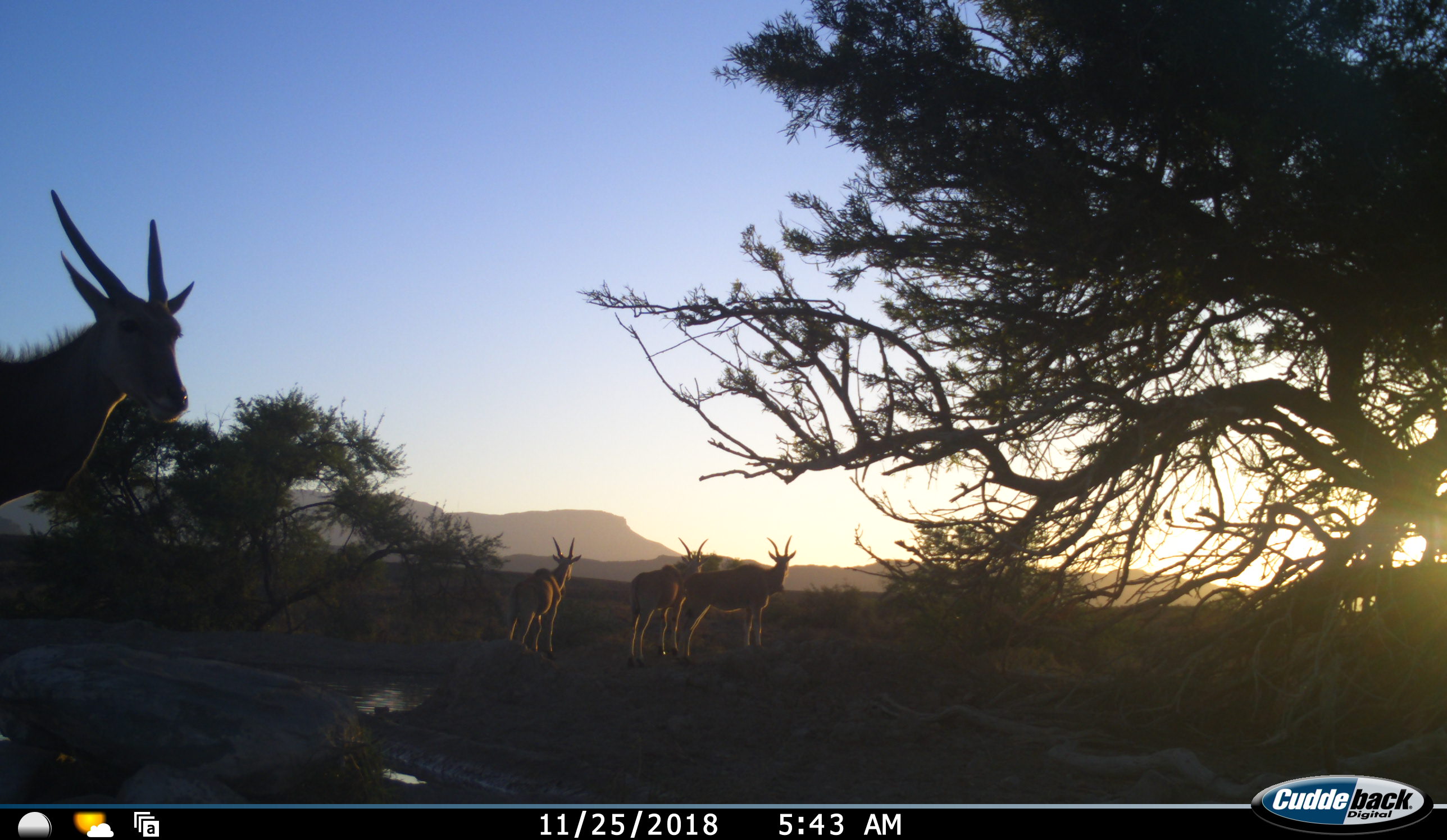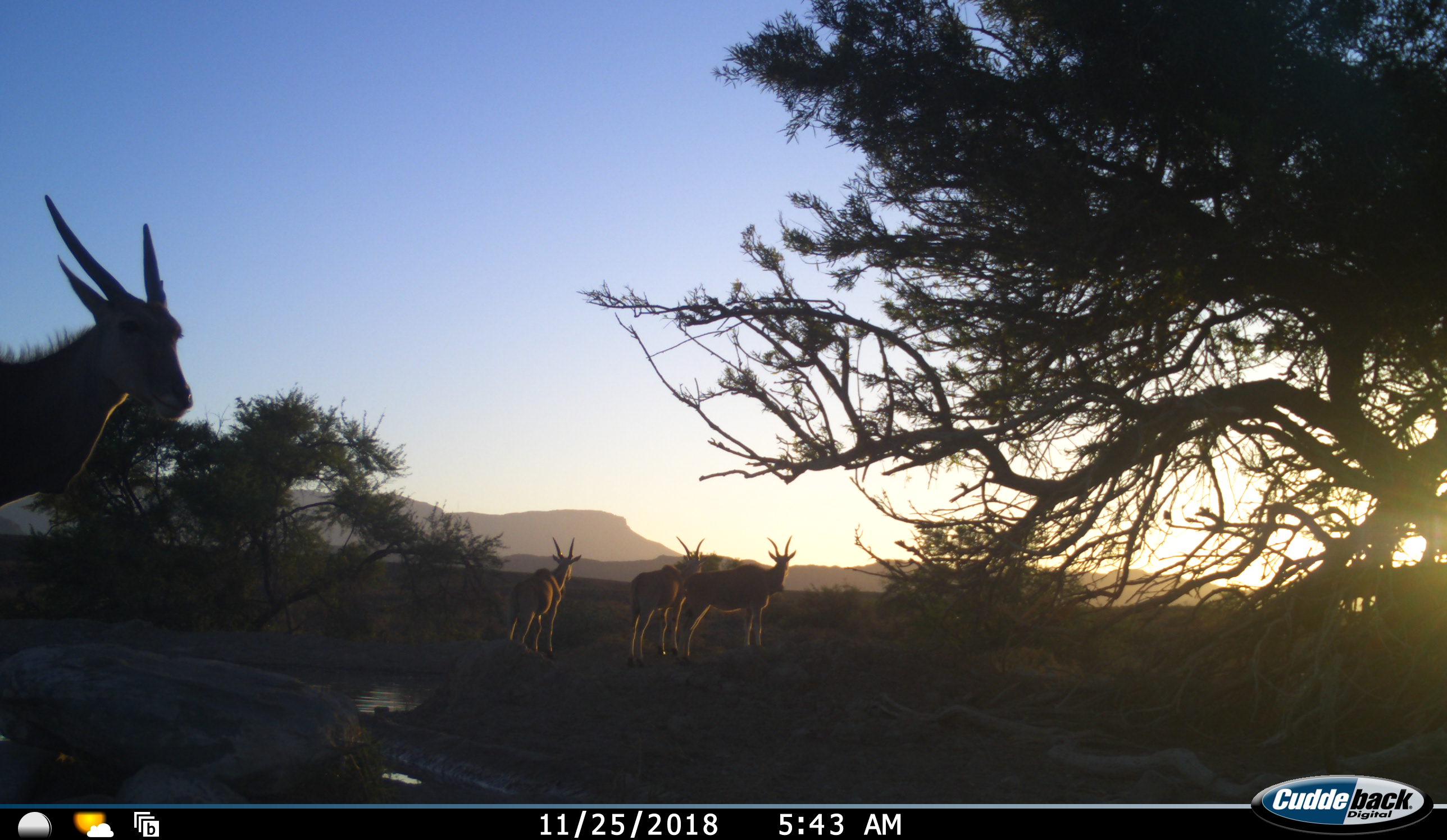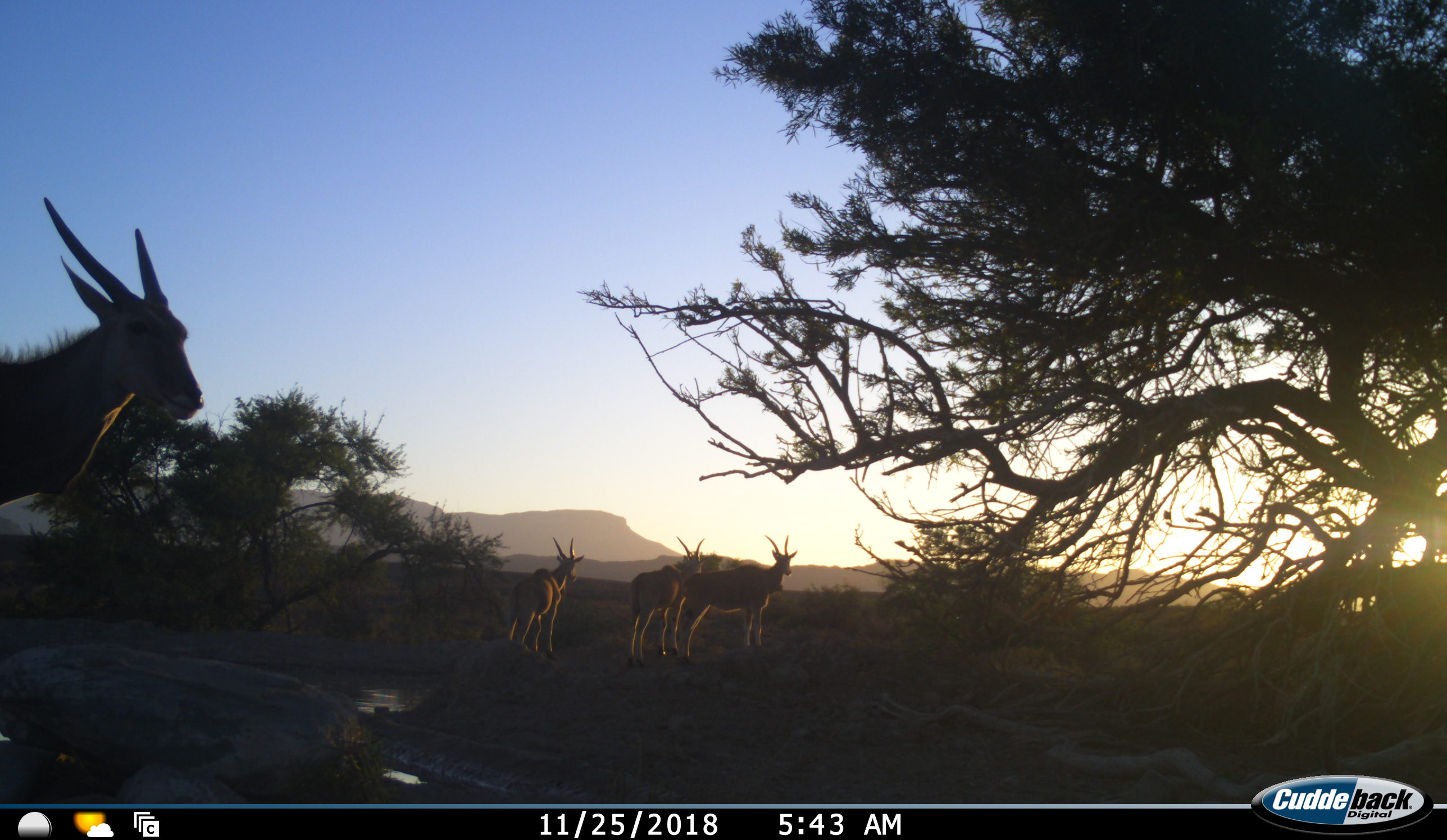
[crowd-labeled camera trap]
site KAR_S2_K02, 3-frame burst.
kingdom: Animalia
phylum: Chordata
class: Mammalia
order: Artiodactyla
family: Bovidae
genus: Tragelaphus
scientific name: Tragelaphus oryx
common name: eland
Eland (Tragelaphus oryx), count 4. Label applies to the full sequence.